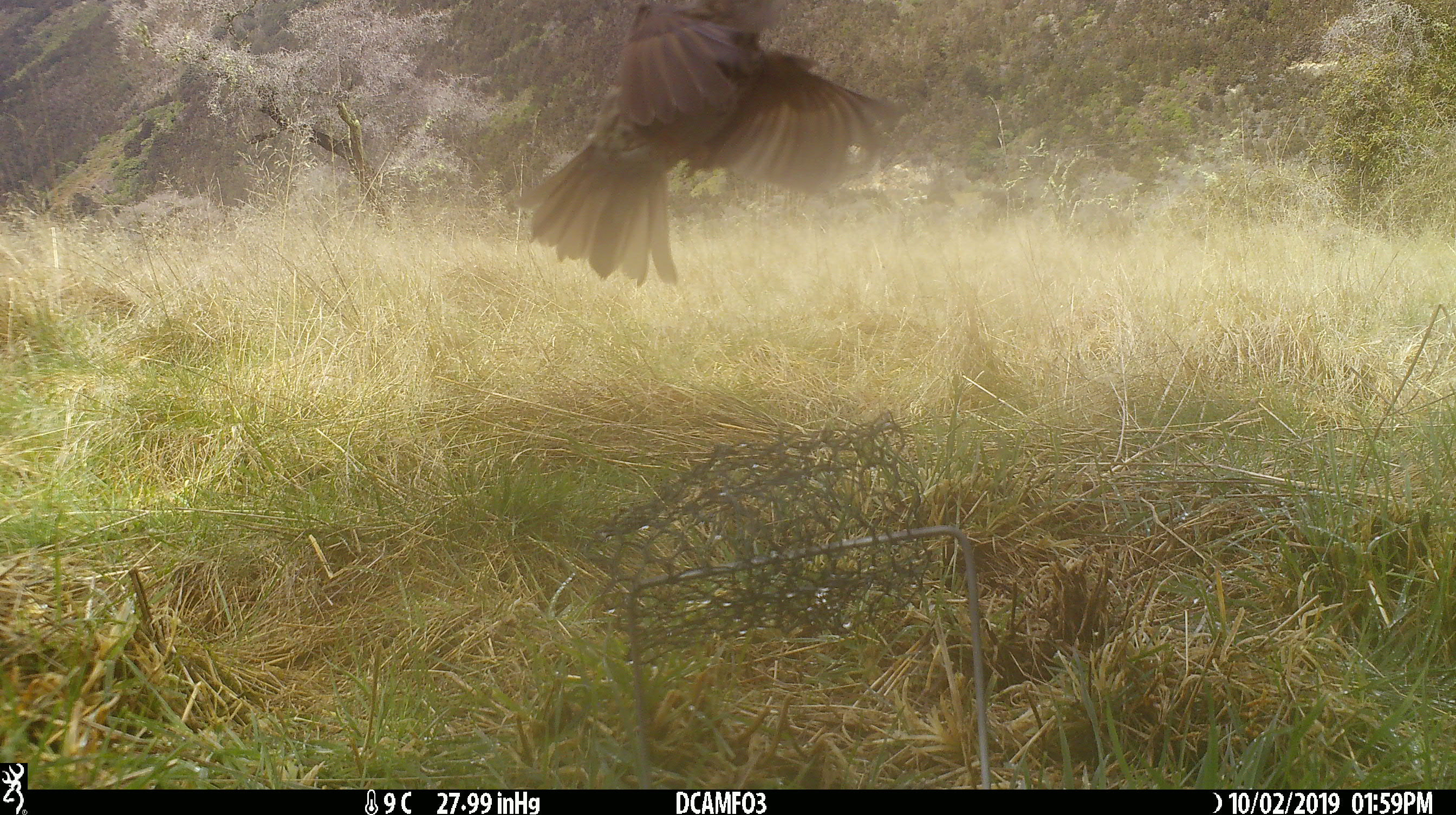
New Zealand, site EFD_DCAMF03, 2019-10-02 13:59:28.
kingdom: Animalia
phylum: Chordata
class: Aves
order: Passeriformes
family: Turdidae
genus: Turdus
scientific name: Turdus philomelos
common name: song thrush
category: thrush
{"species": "thrush (song thrush) (Turdus philomelos)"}